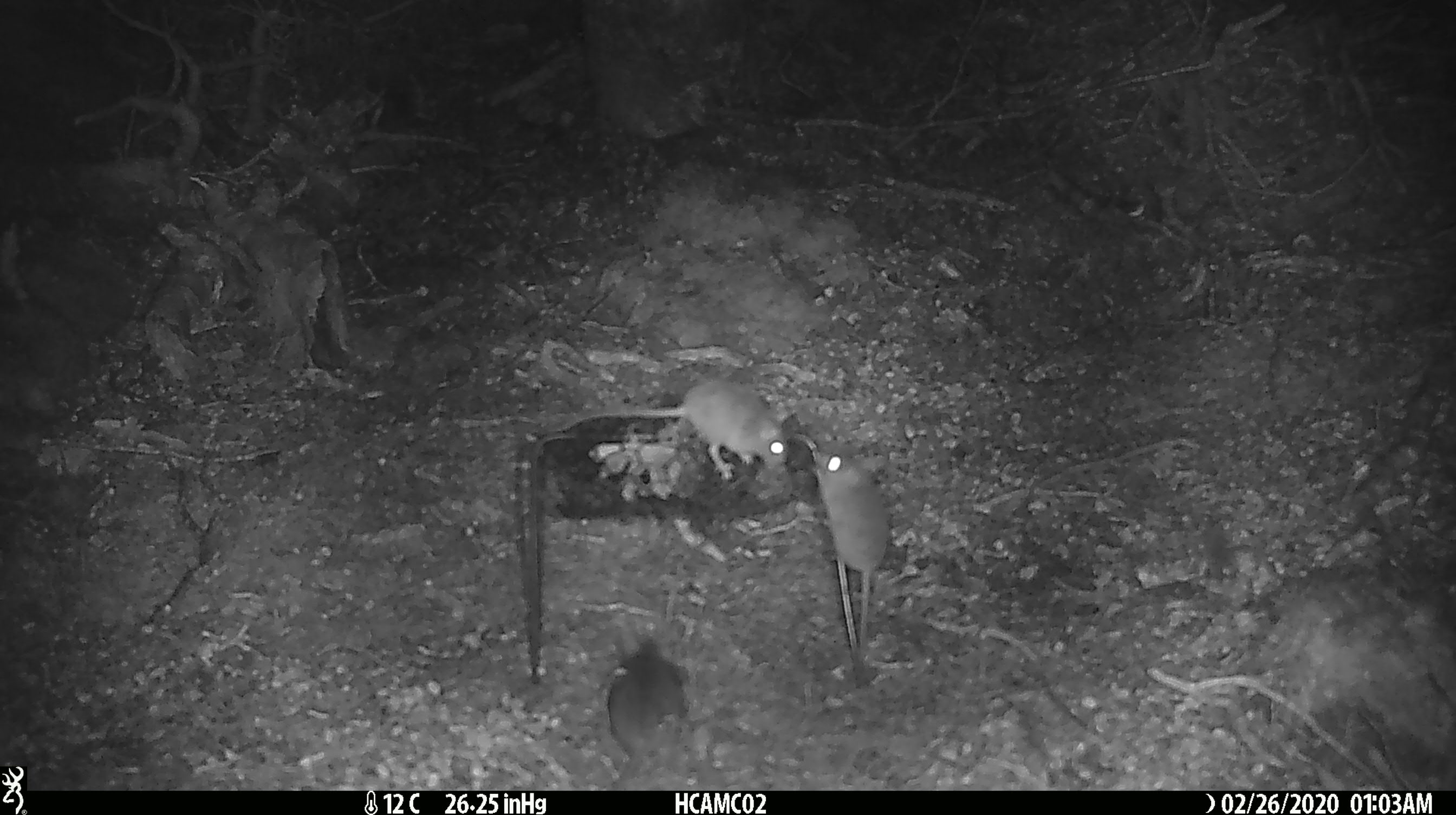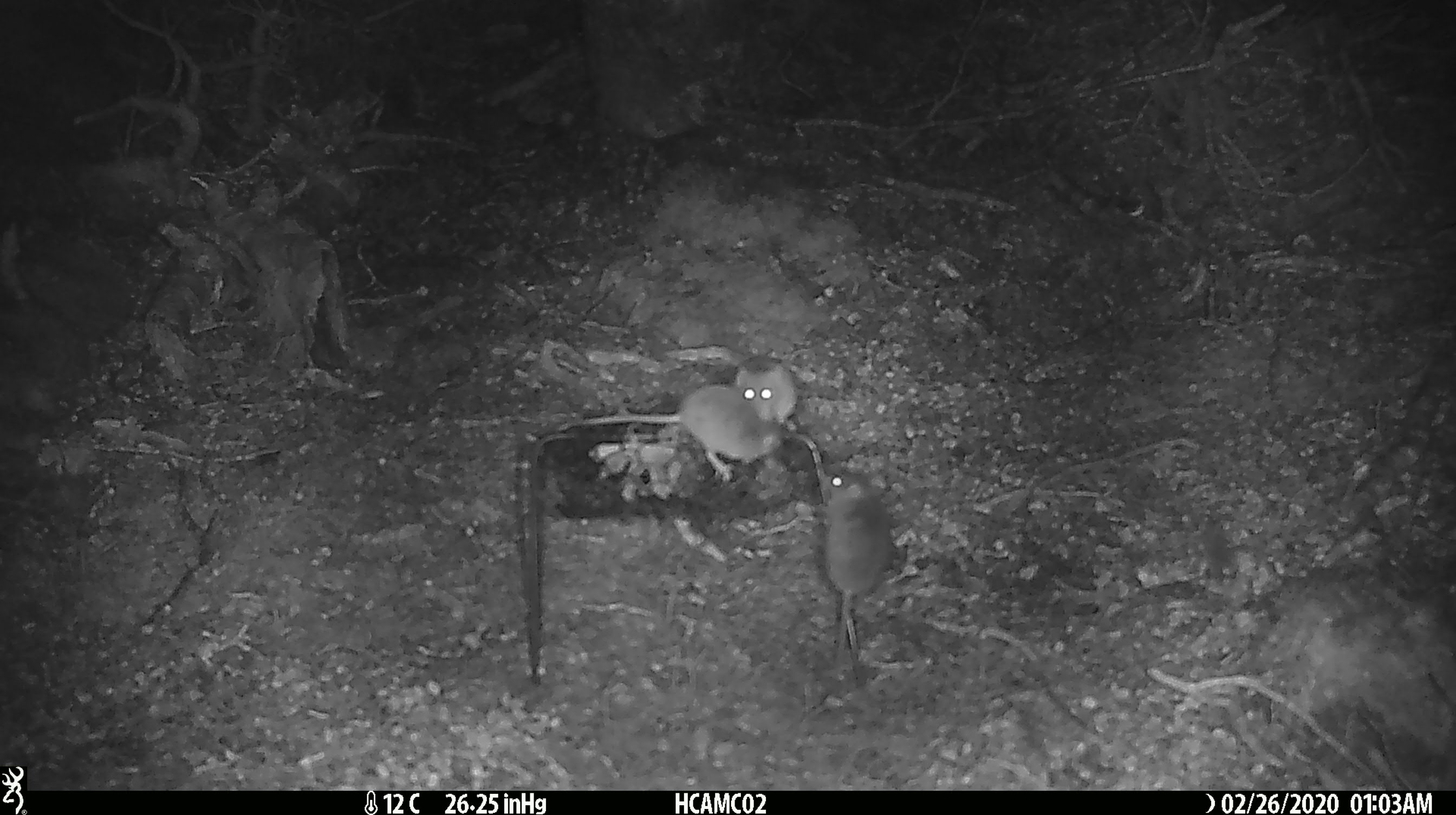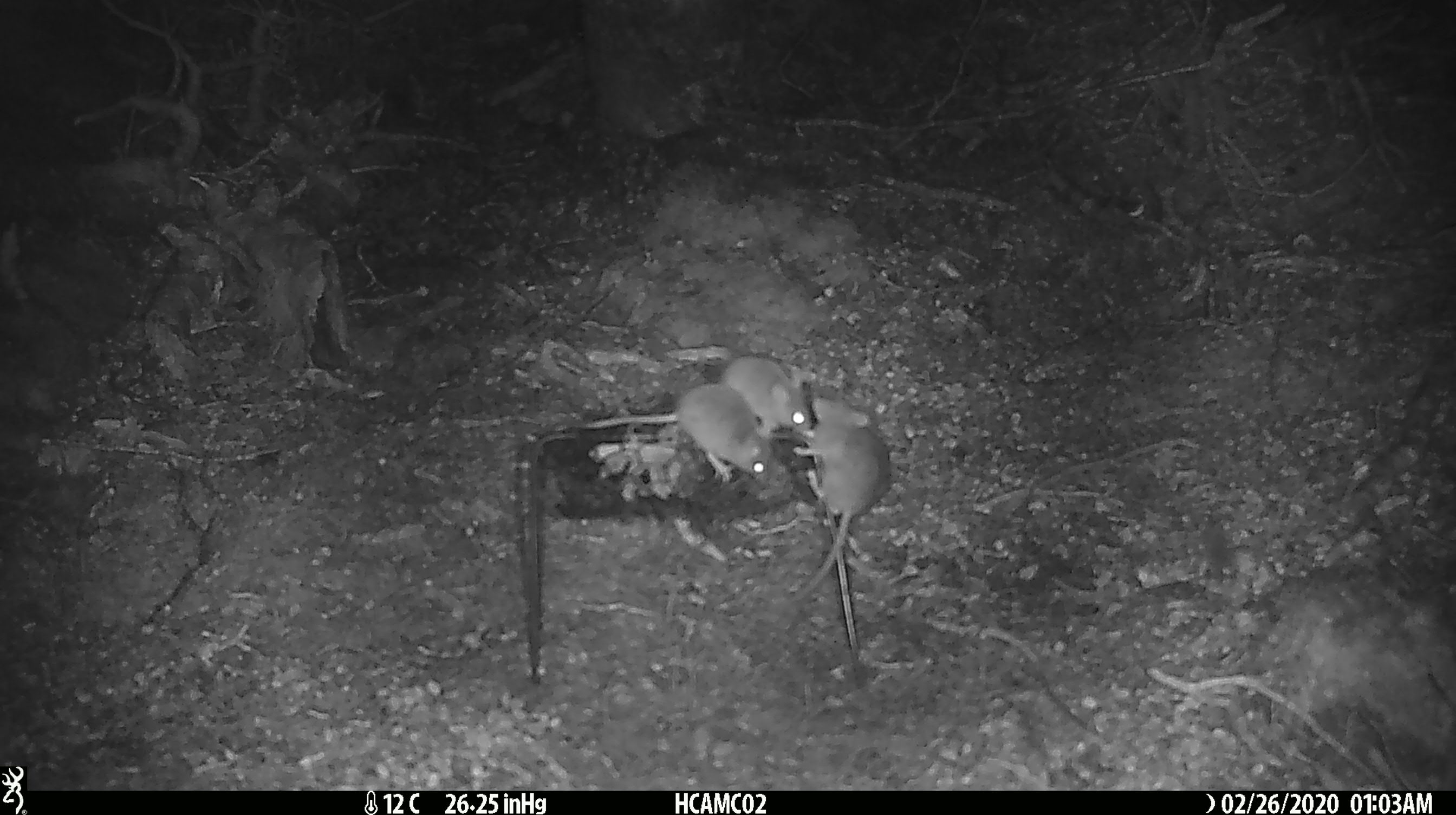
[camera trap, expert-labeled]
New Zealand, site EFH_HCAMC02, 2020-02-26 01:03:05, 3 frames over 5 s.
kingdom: Animalia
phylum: Chordata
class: Mammalia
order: Rodentia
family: Muridae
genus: Mus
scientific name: Mus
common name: mouse